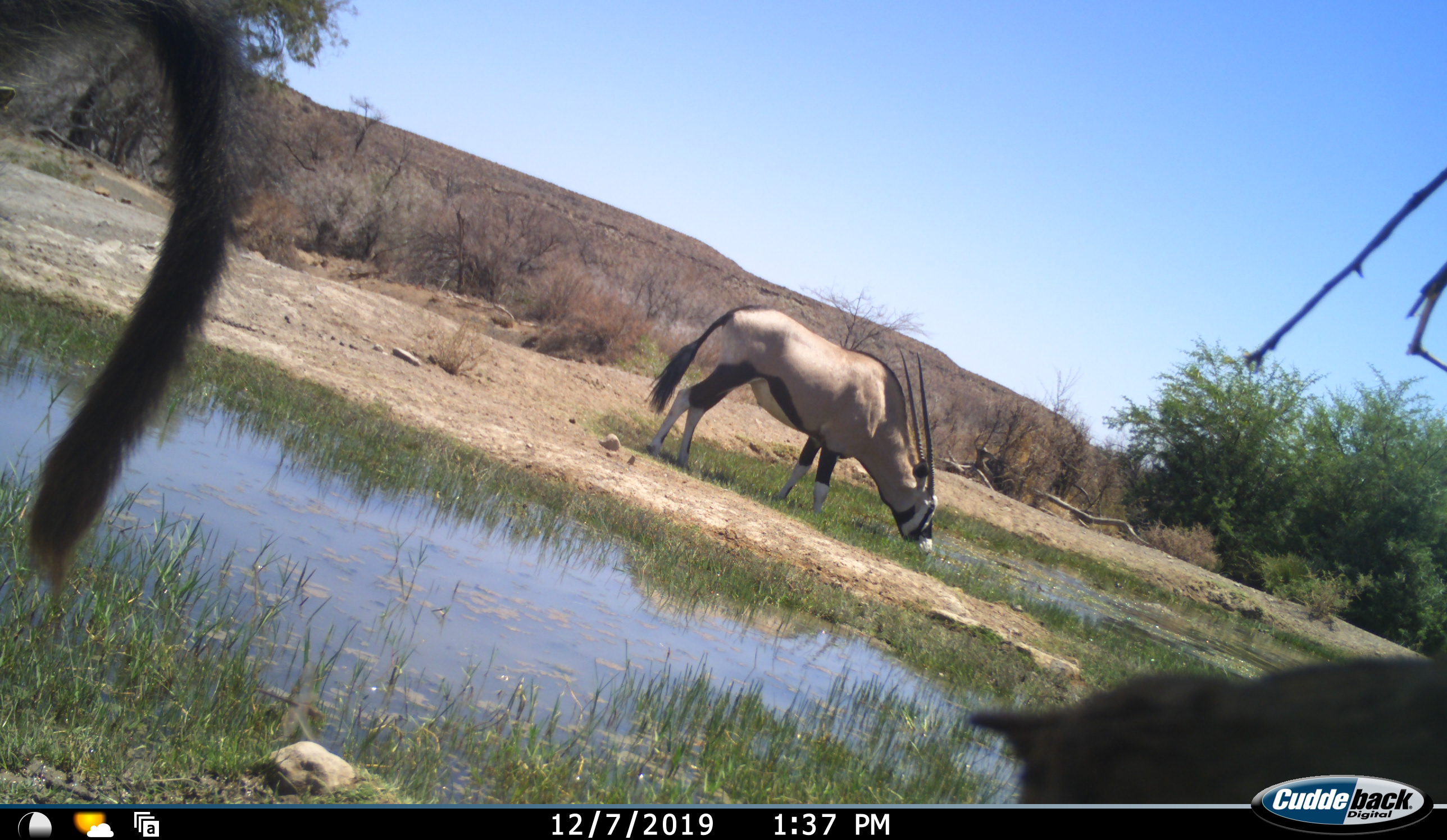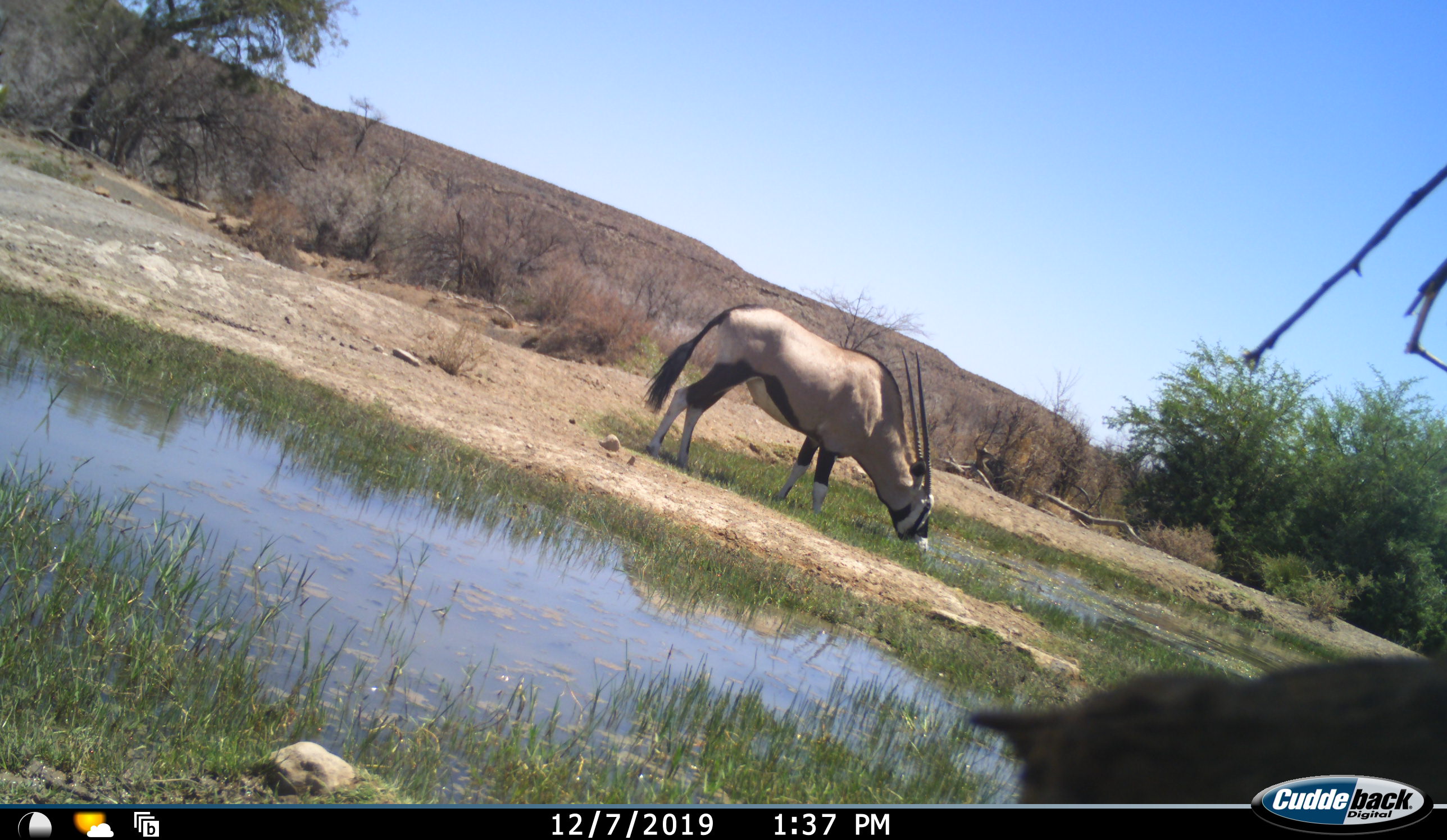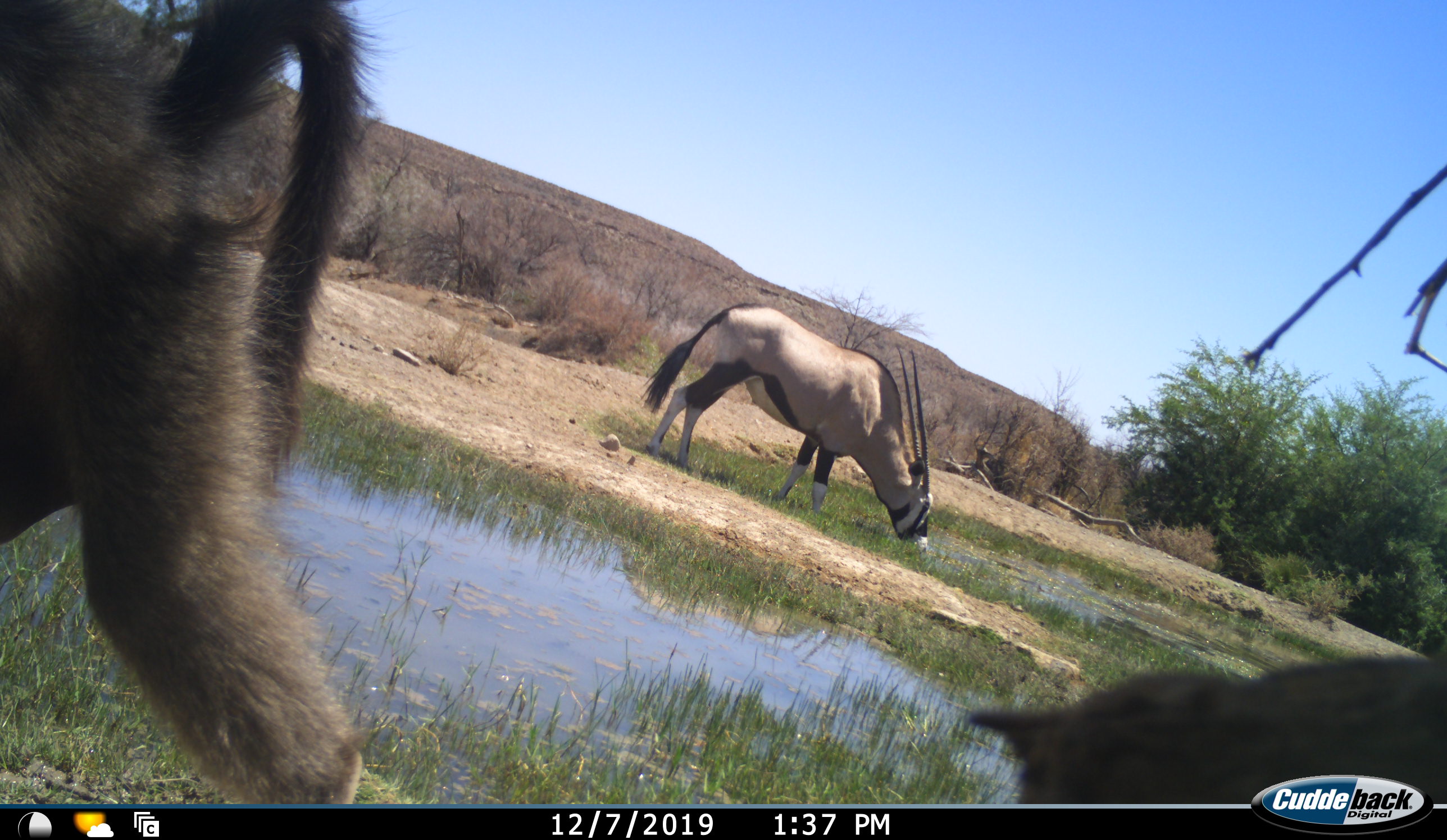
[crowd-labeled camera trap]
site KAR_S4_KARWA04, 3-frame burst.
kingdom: Animalia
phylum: Chordata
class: Mammalia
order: Primates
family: Cercopithecidae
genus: Papio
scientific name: Papio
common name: baboon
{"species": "baboon (Papio)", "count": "1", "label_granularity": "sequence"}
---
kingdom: Animalia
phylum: Chordata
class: Mammalia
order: Artiodactyla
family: Bovidae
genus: Oryx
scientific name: Oryx gazella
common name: gemsbok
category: oryx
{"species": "oryx (gemsbok) (Oryx gazella)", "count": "1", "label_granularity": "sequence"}